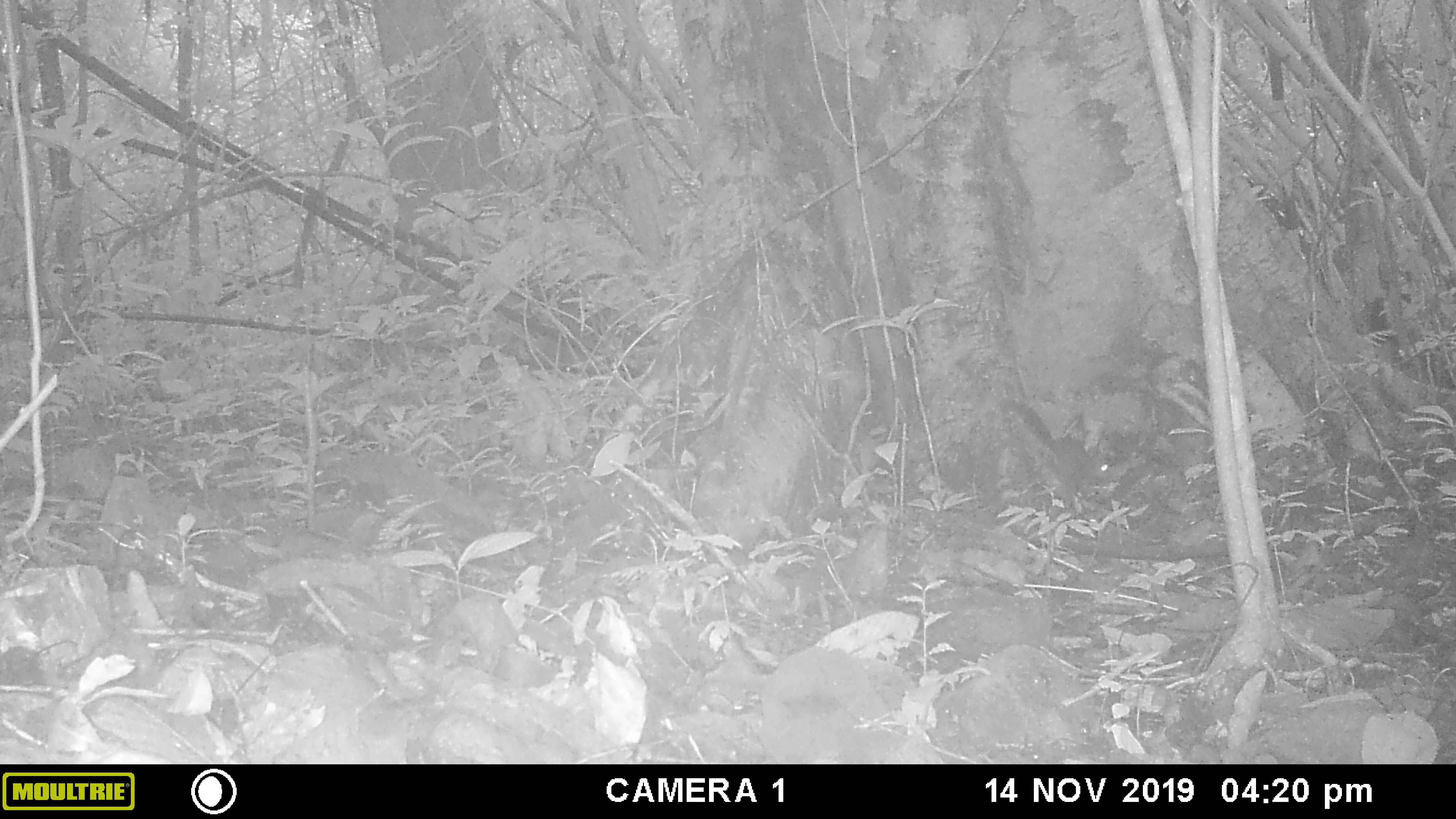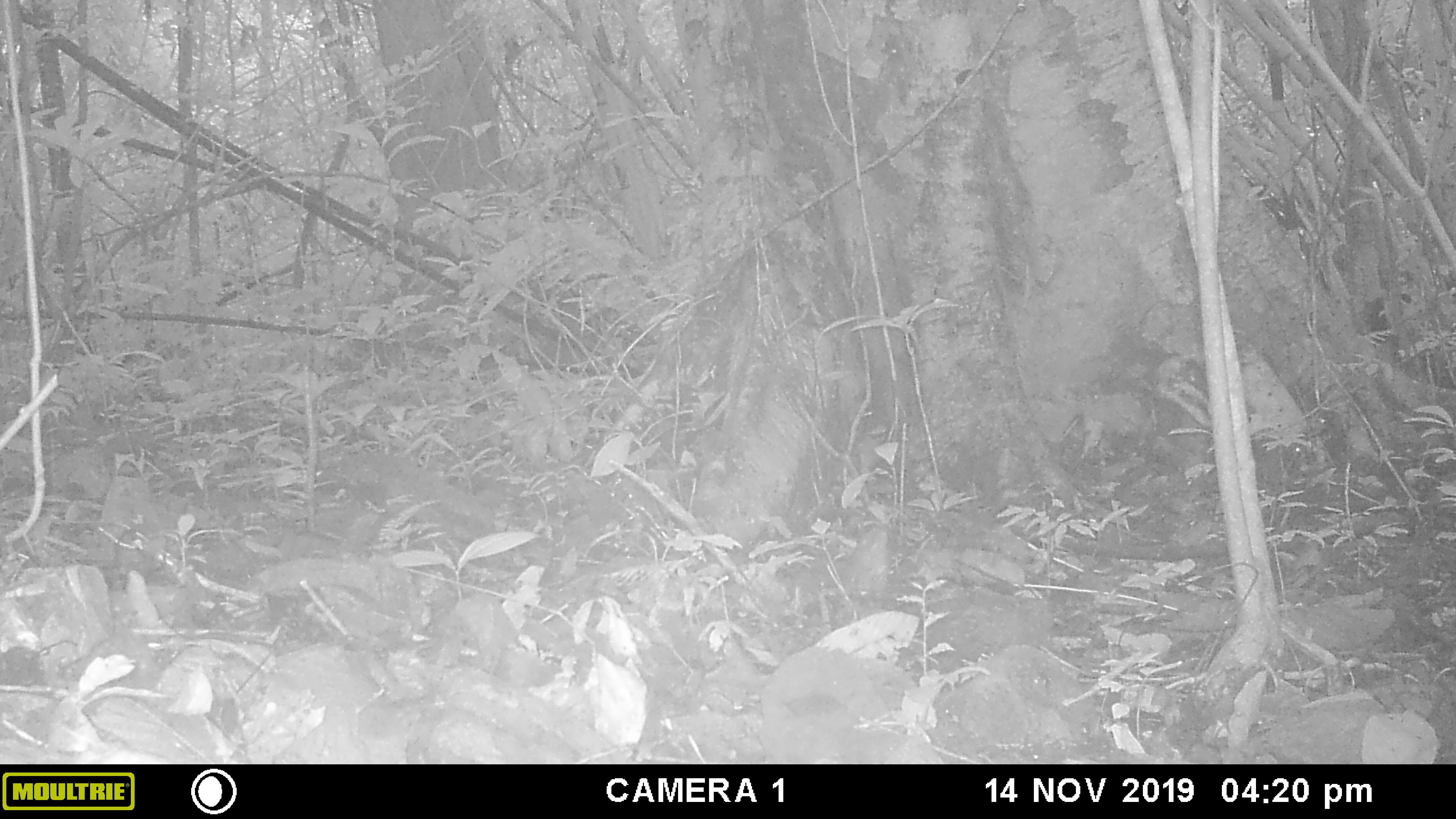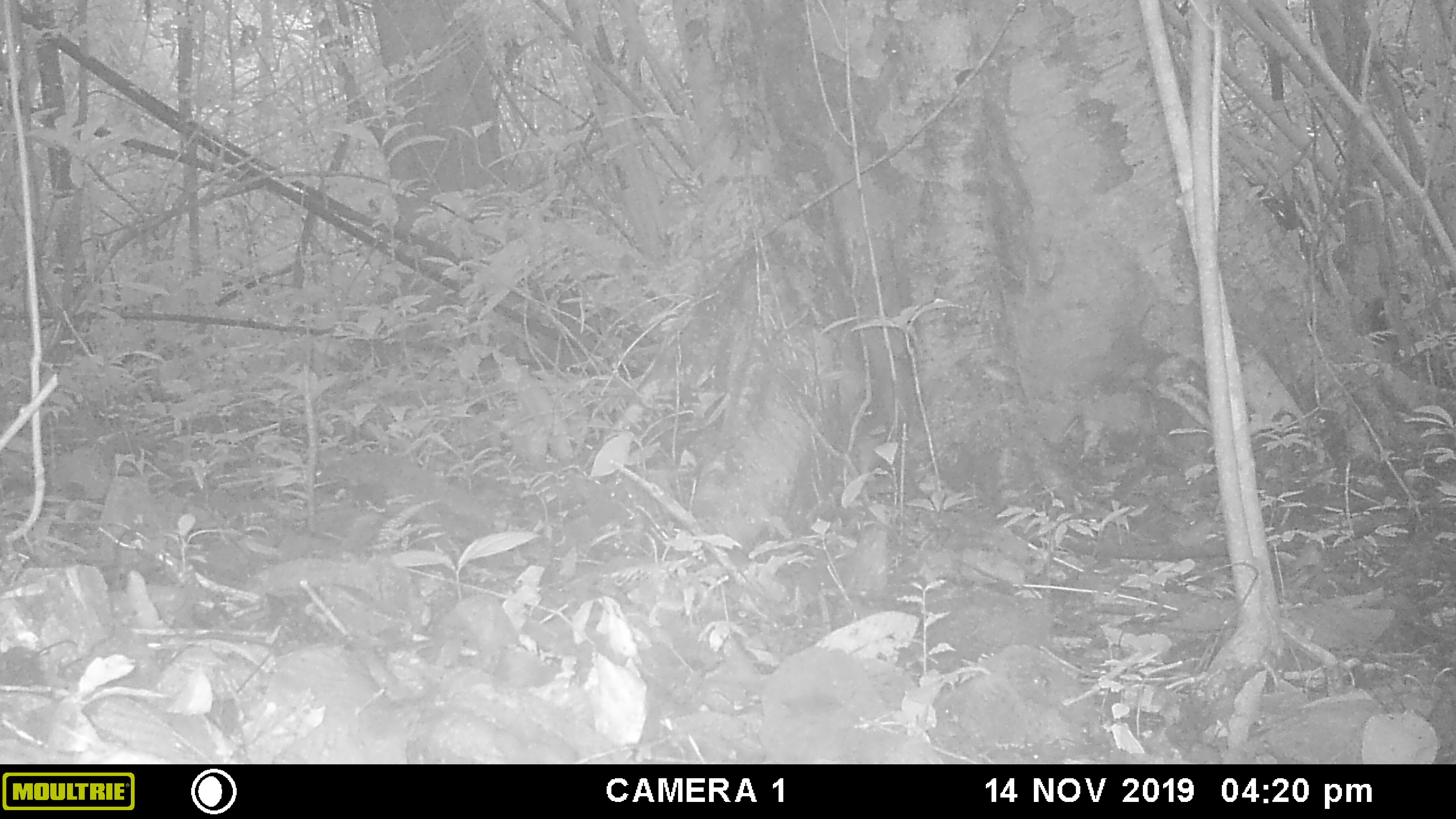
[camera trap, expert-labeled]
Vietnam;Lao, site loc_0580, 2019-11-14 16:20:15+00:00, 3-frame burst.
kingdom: Animalia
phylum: Chordata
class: Mammalia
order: Rodentia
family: Sciuridae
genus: Sciurus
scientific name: Sciurus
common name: squirrel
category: unidentified squirrel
Unidentified squirrel (squirrel) (Sciurus). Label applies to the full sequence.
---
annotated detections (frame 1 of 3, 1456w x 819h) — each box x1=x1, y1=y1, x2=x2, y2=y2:
unidentified squirrel: x1=1013, y1=401, x2=1110, y2=509